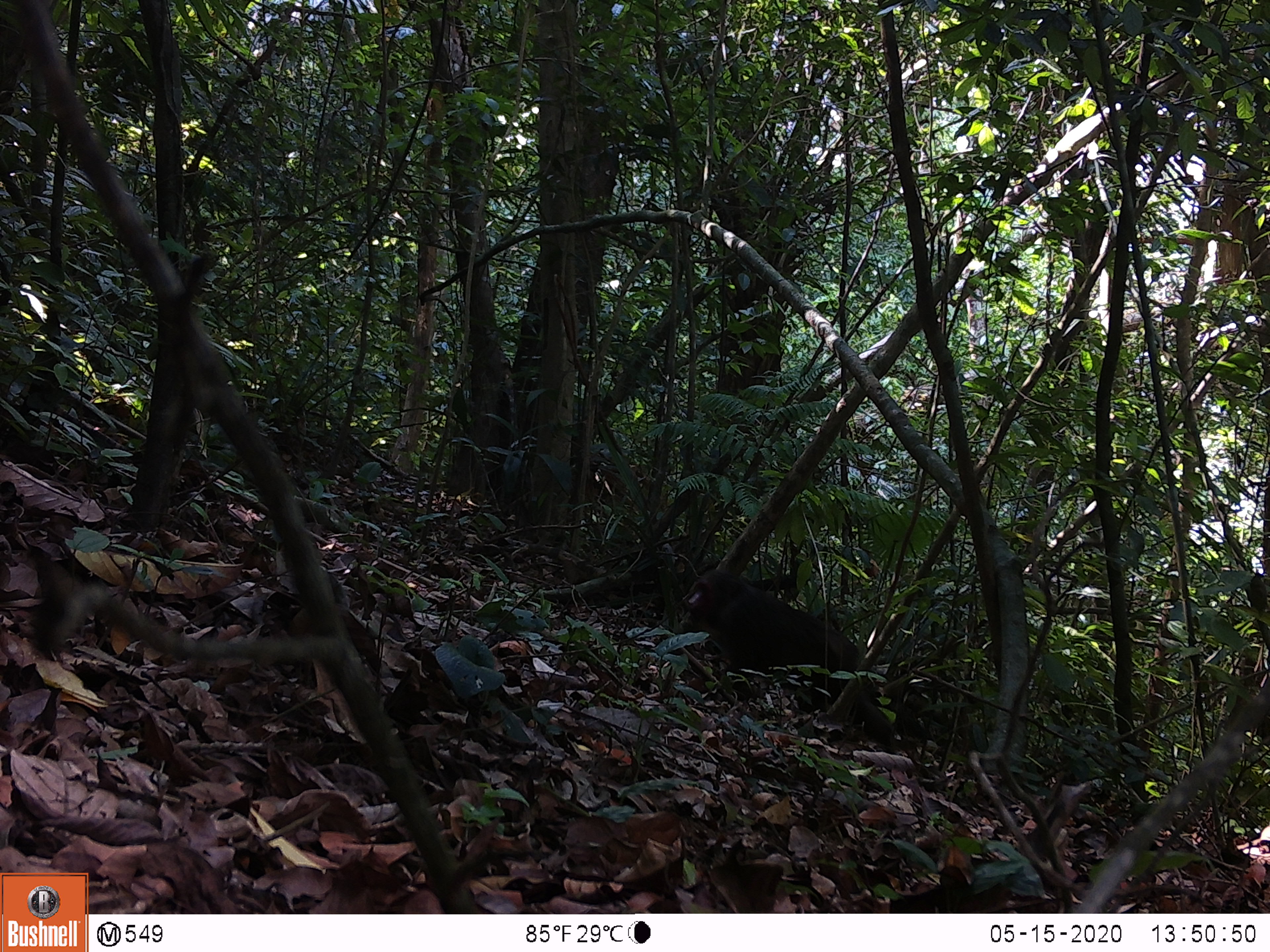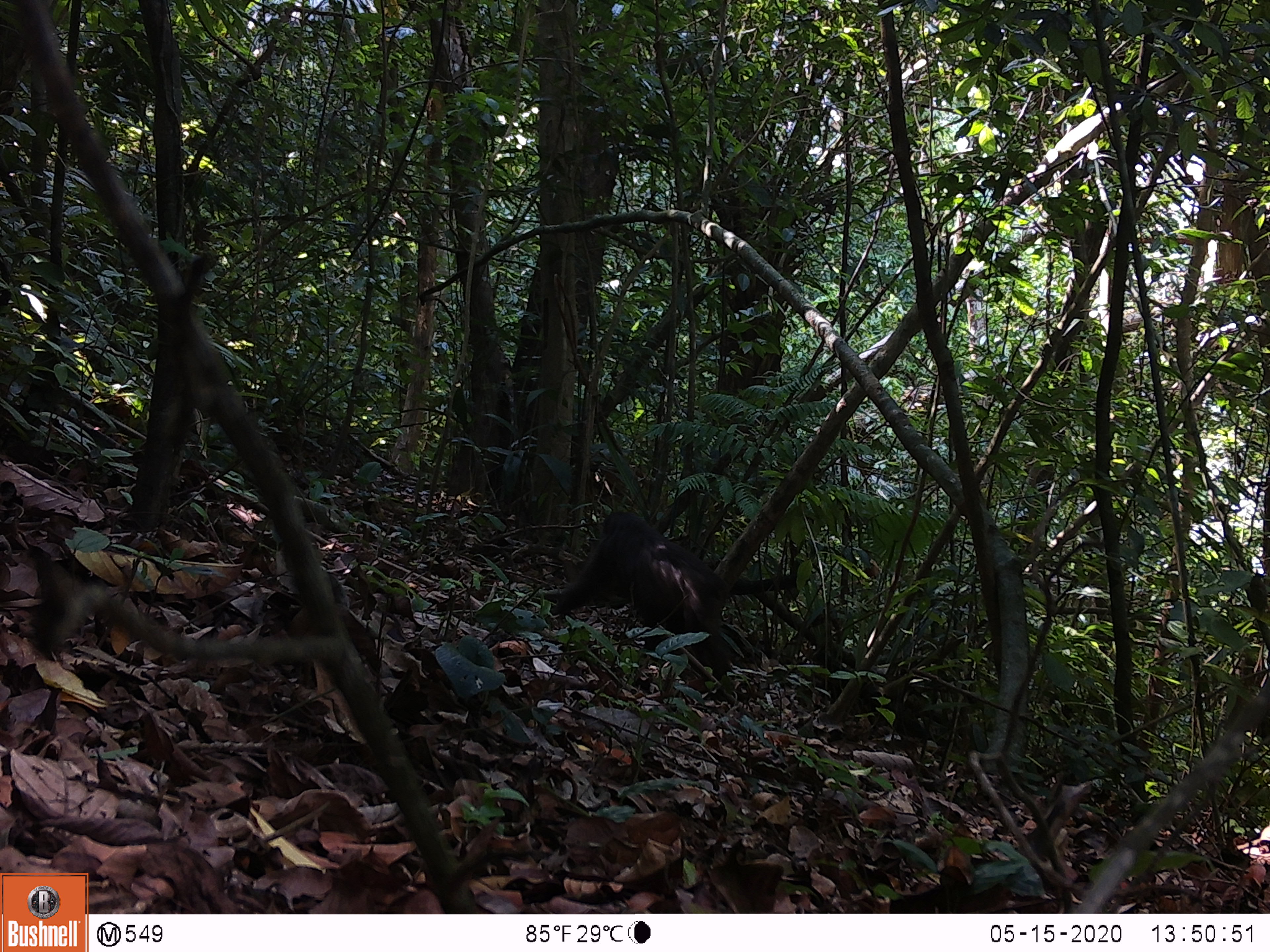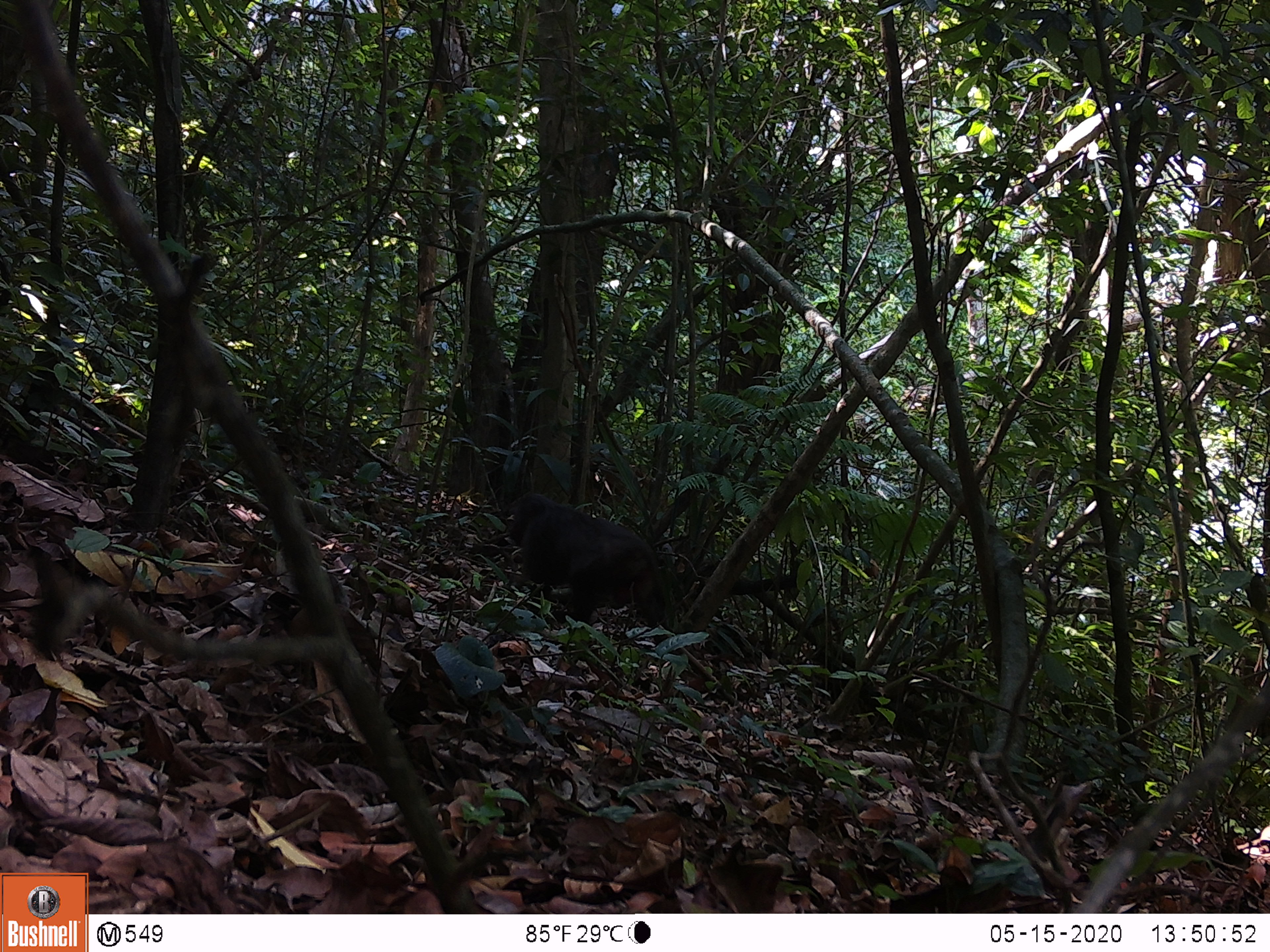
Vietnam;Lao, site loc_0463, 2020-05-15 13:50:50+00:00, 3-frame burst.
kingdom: Animalia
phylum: Chordata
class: Mammalia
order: Primates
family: Cercopithecidae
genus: Macaca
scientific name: Macaca arctoides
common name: stump-tailed macaque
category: stump tailed macaque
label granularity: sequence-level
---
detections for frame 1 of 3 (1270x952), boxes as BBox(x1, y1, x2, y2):
stump tailed macaque: BBox(684, 567, 897, 751)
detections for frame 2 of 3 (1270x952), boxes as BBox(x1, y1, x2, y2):
stump tailed macaque: BBox(549, 510, 733, 700)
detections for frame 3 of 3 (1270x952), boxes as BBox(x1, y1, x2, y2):
stump tailed macaque: BBox(506, 490, 669, 647)